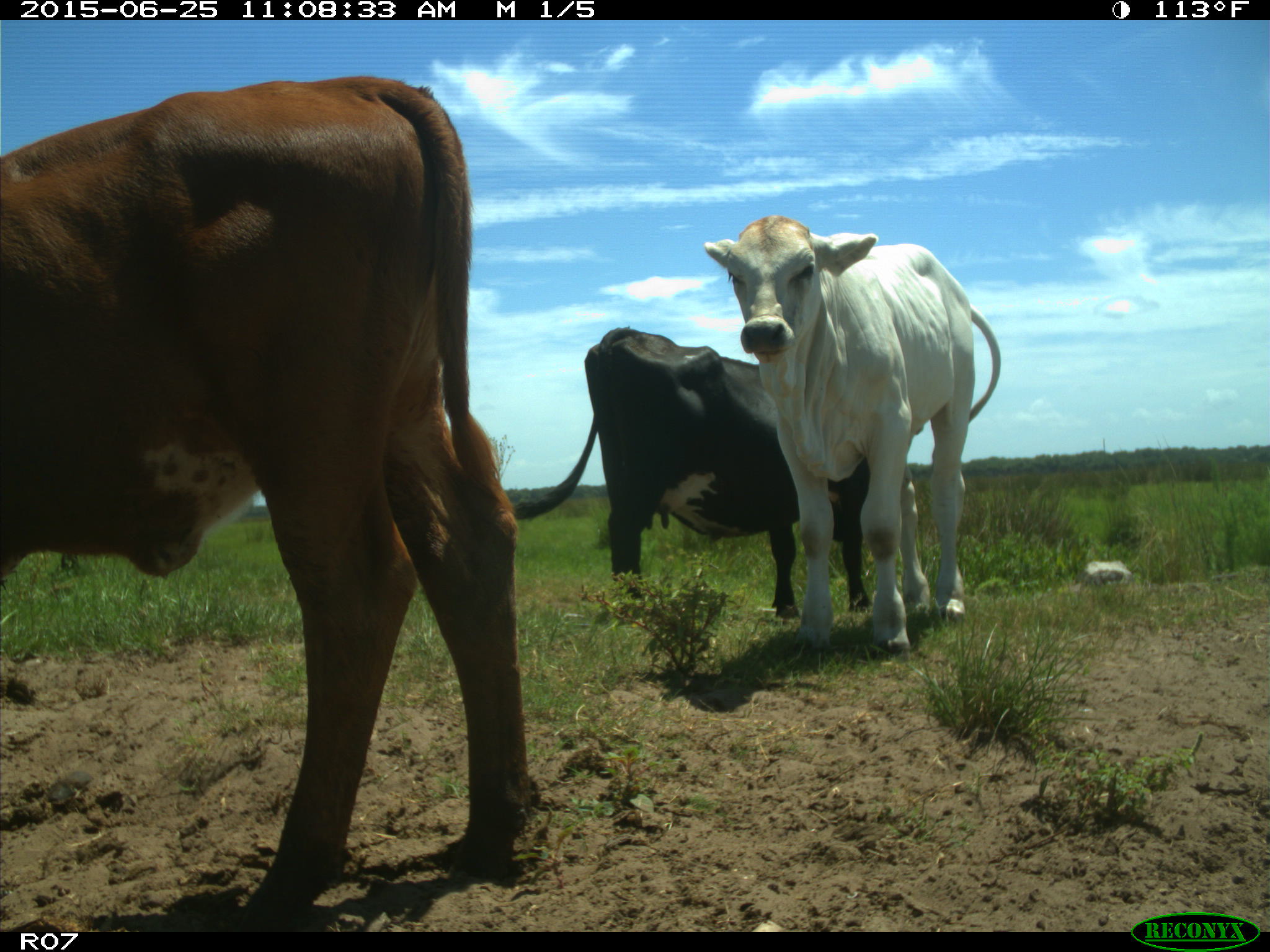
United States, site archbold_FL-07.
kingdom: Animalia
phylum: Chordata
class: Mammalia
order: Artiodactyla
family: Bovidae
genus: Bos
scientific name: Bos taurus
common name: domestic cow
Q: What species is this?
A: Bos taurus (domestic cow).